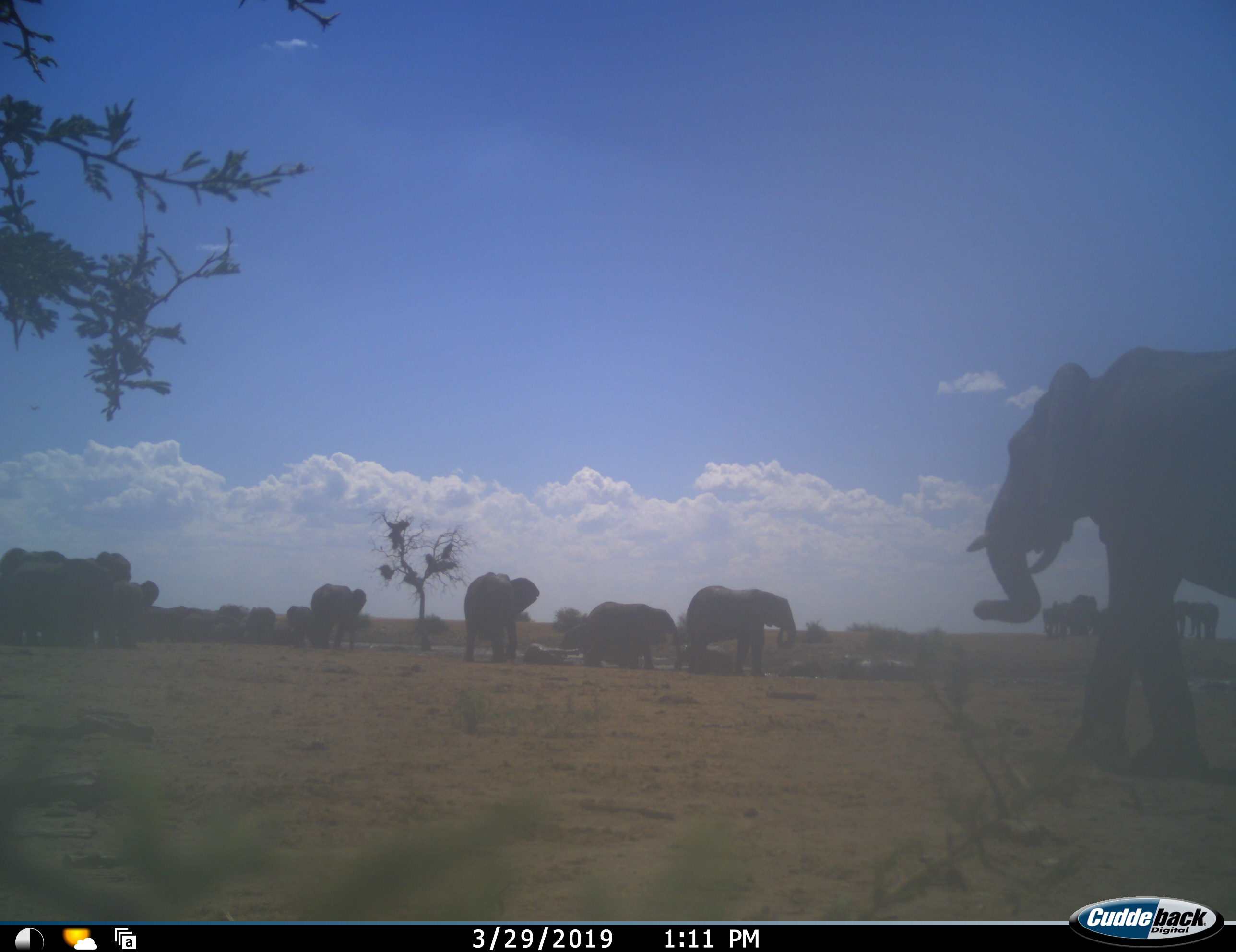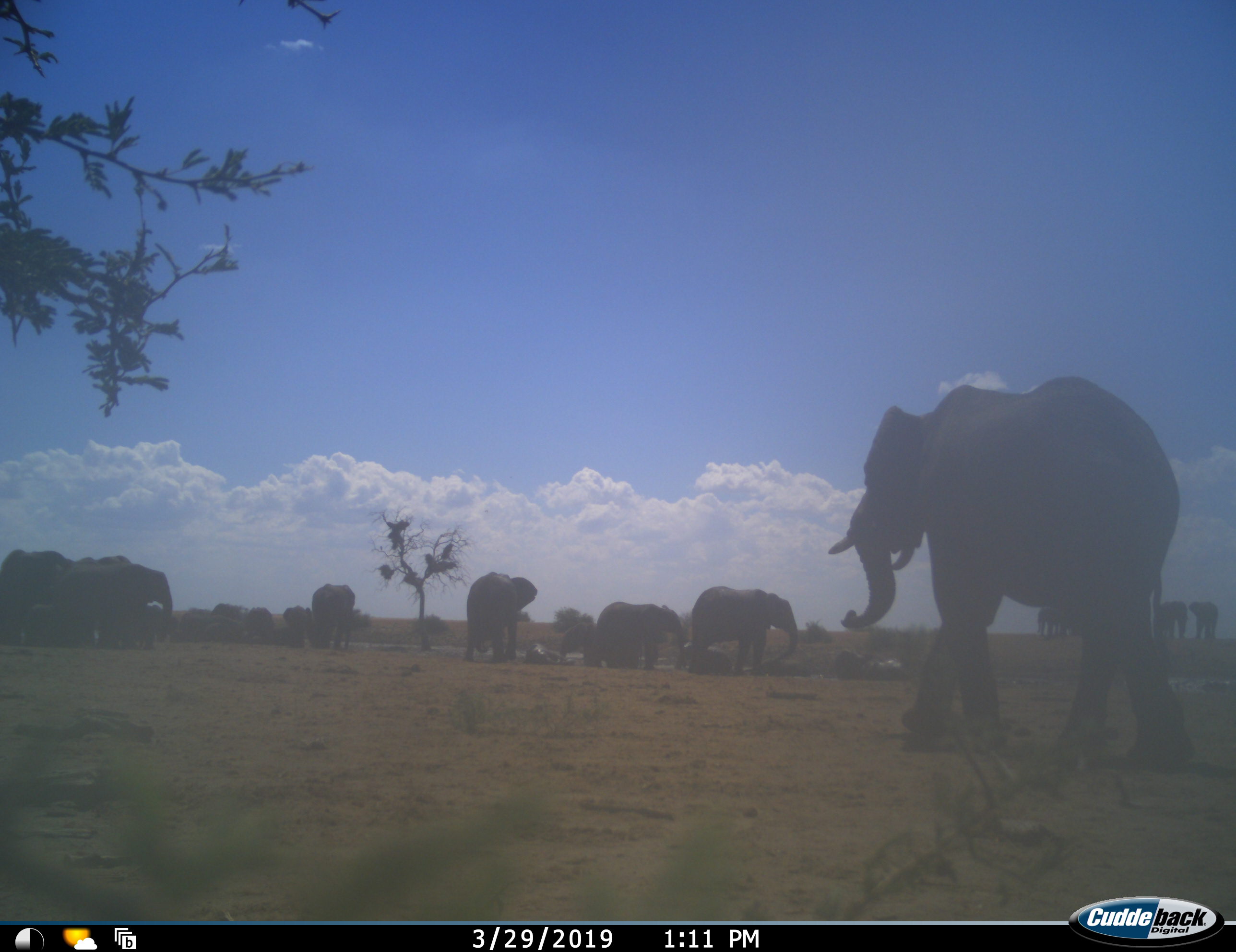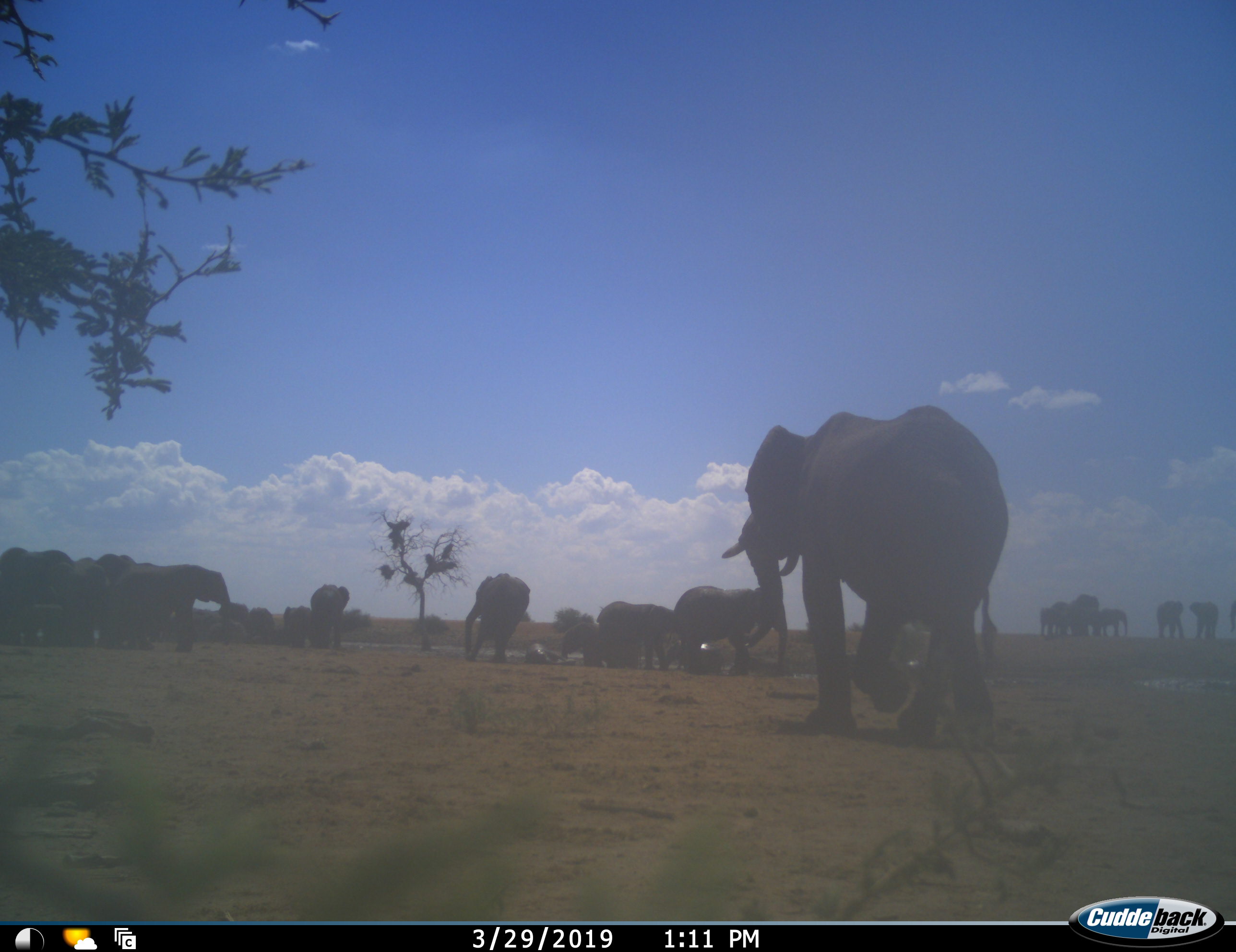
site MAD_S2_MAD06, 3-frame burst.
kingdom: Animalia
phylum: Chordata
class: Mammalia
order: Proboscidea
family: Elephantidae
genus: Loxodonta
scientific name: Loxodonta africana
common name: african bush elephant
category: elephant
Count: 11-50.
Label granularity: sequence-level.